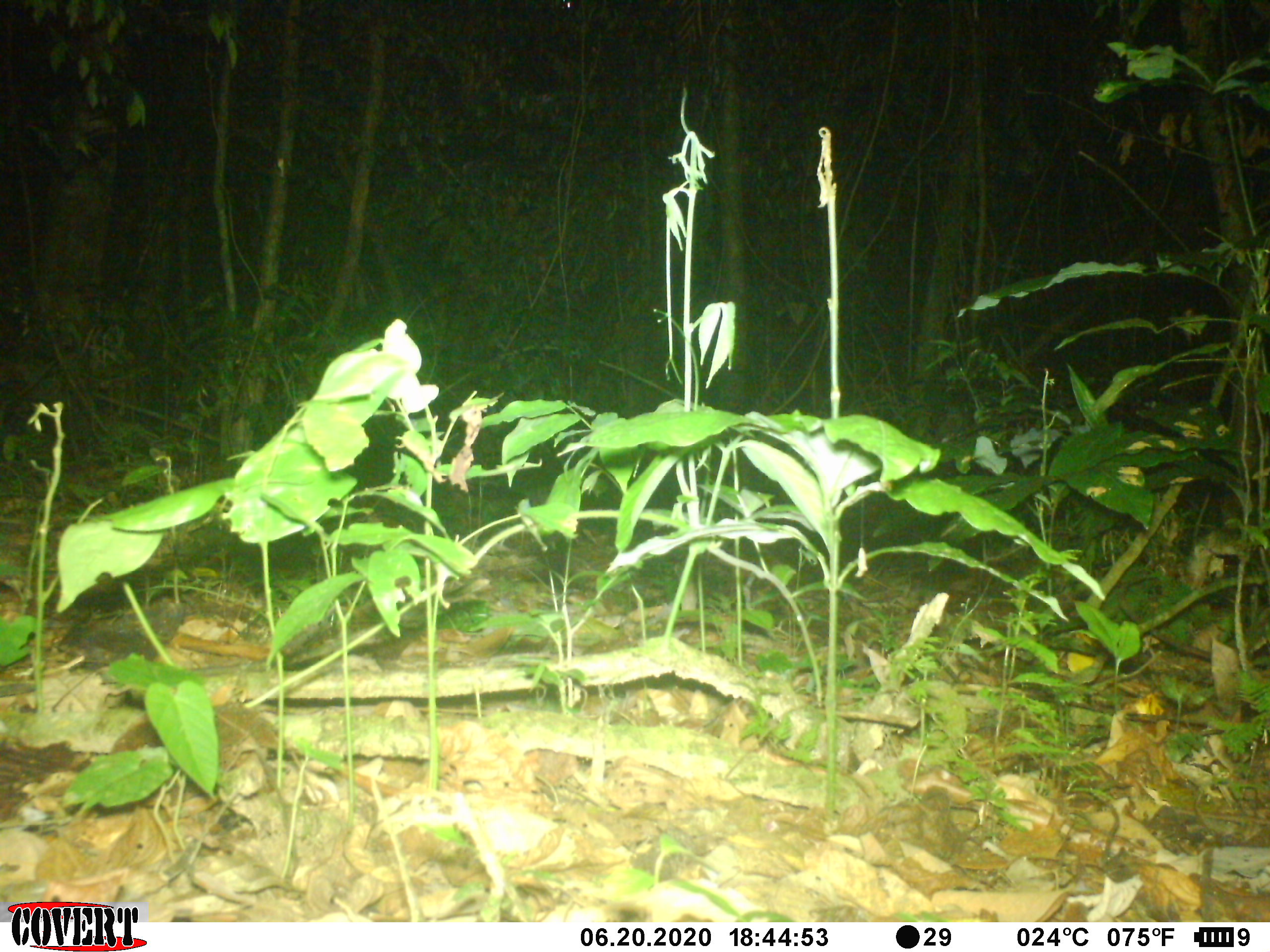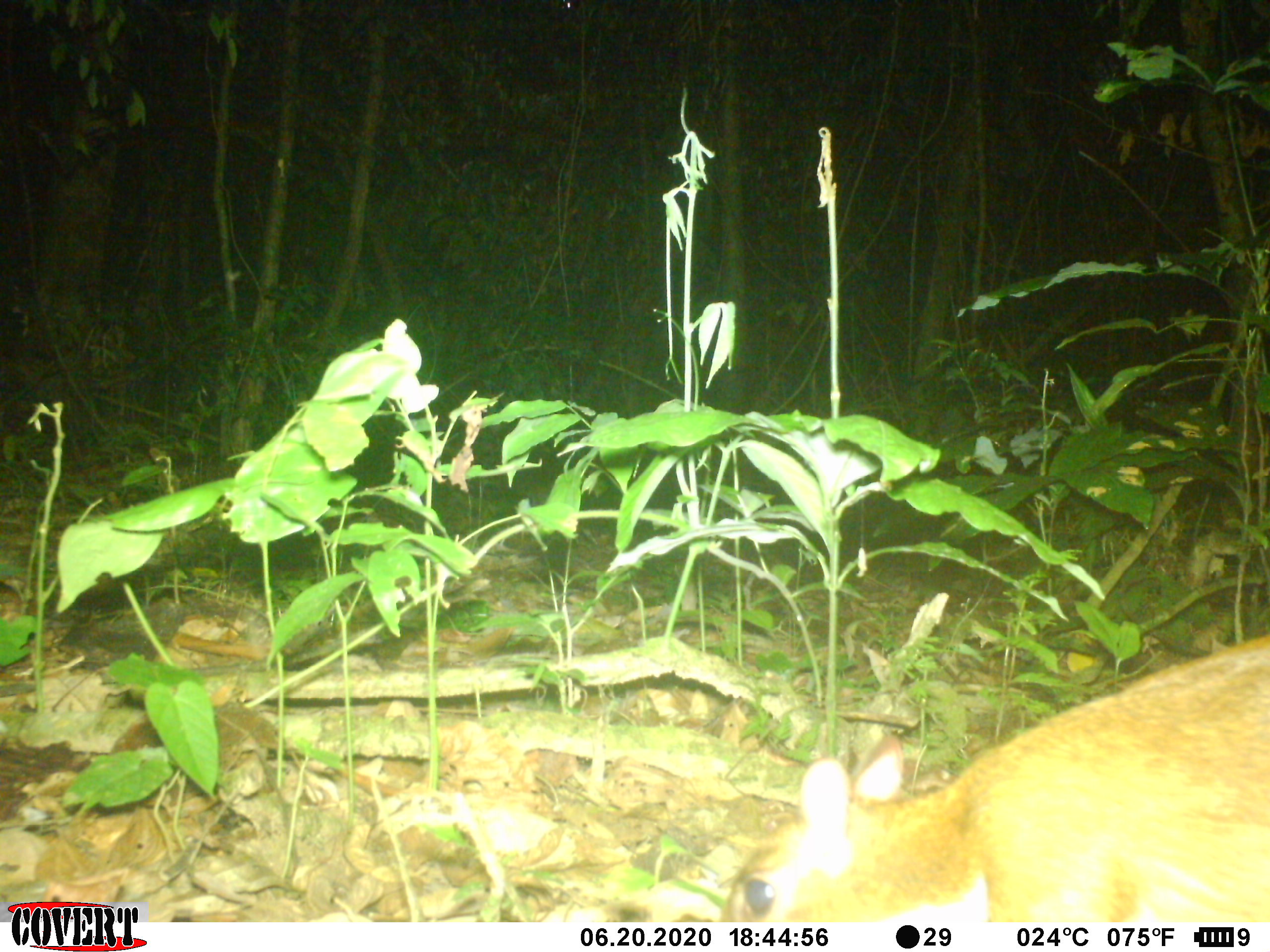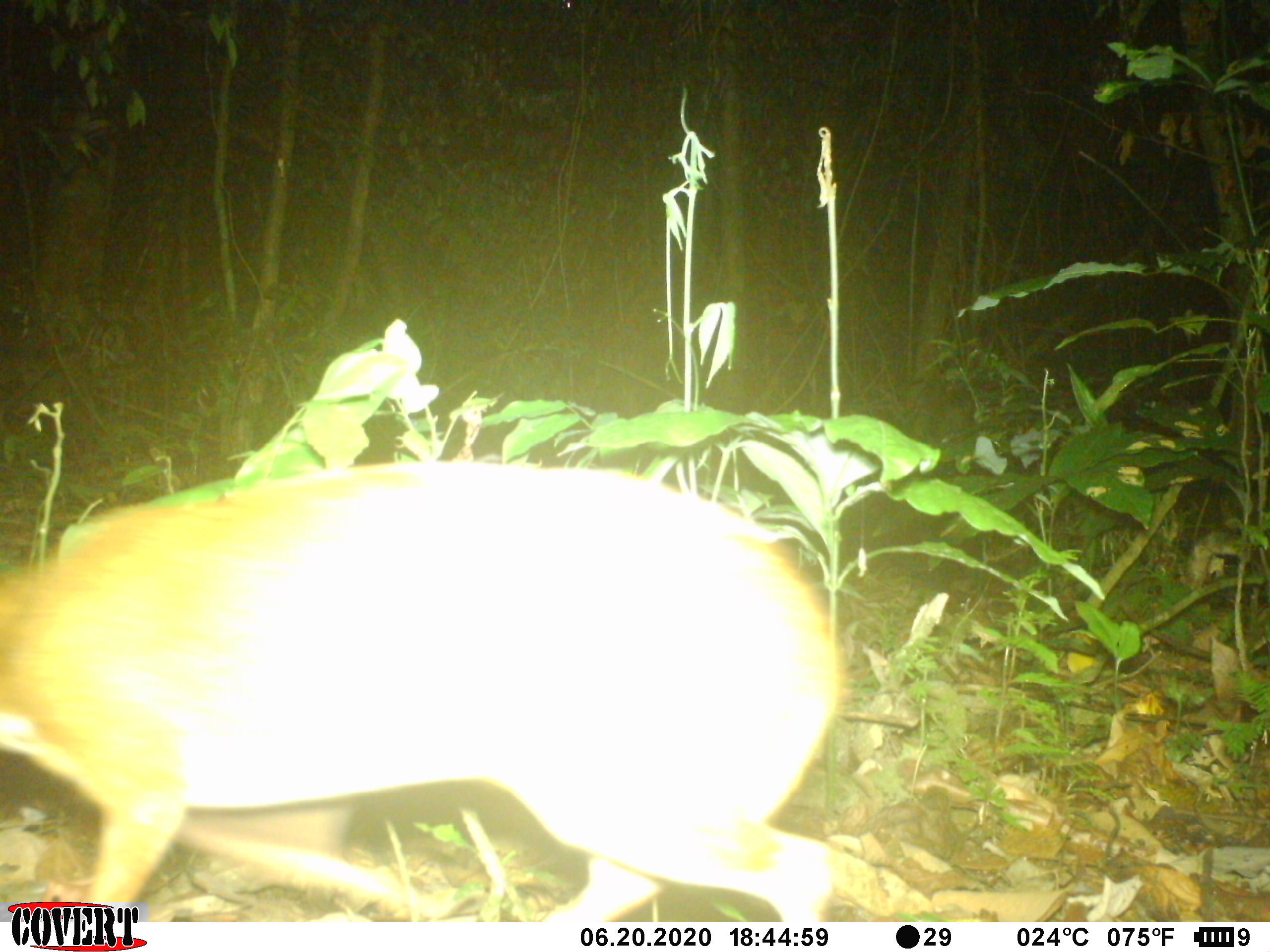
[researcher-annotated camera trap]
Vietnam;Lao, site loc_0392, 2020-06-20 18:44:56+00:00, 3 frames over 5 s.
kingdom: Animalia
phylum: Chordata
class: Mammalia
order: Artiodactyla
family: Tragulidae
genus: Moschiola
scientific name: Moschiola meminna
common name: chevrotain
Chevrotain (Moschiola meminna). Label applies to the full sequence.